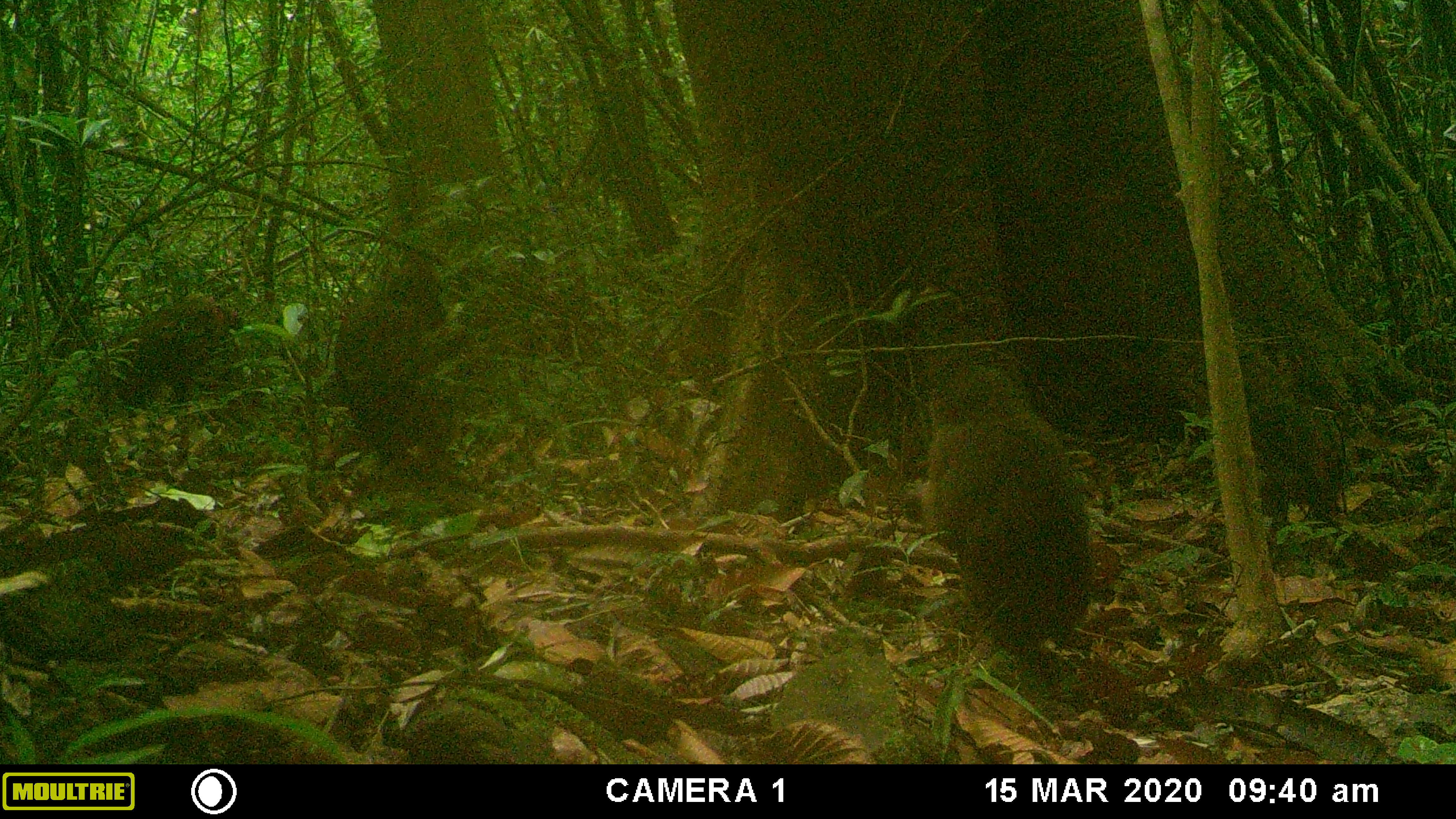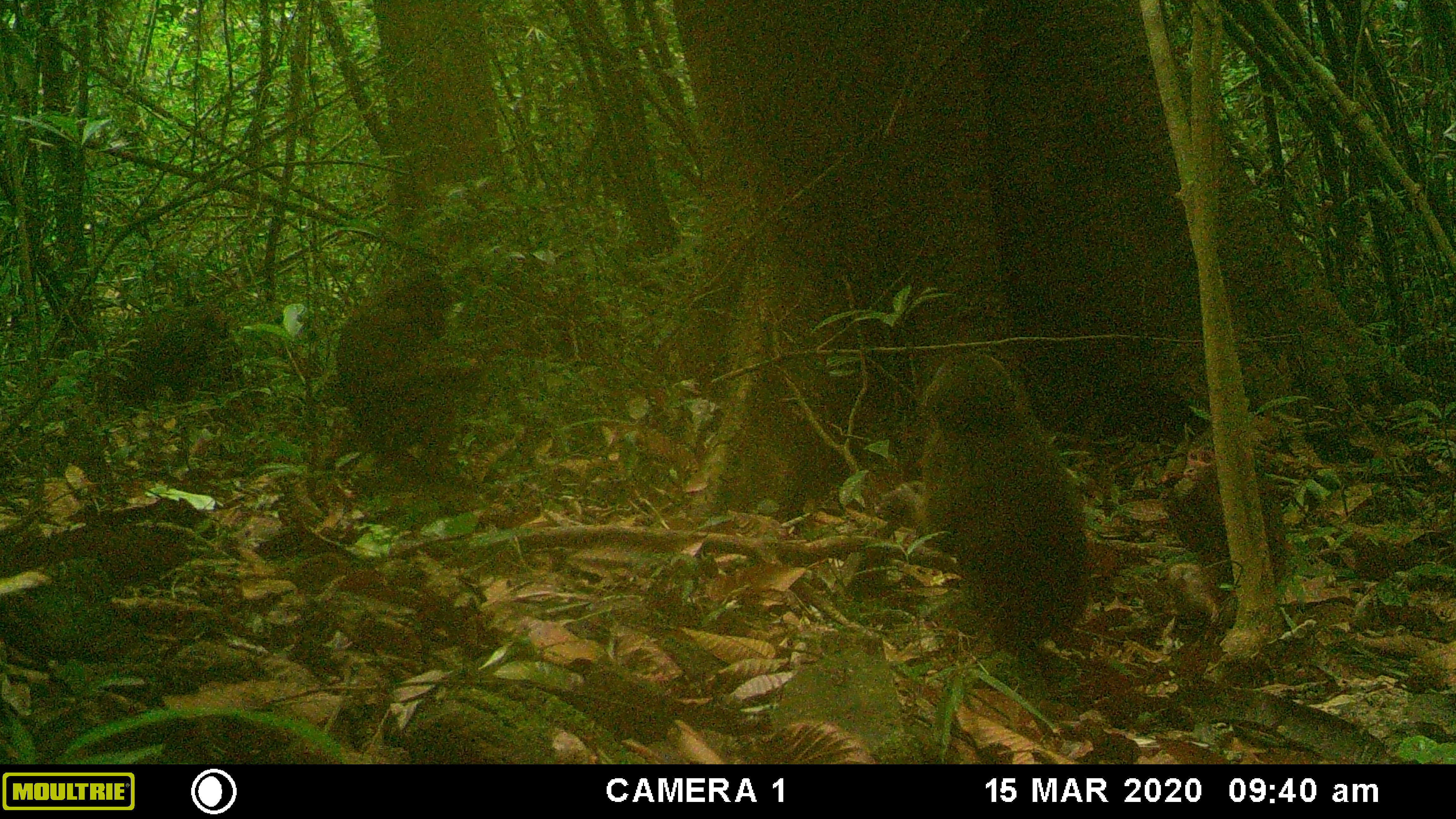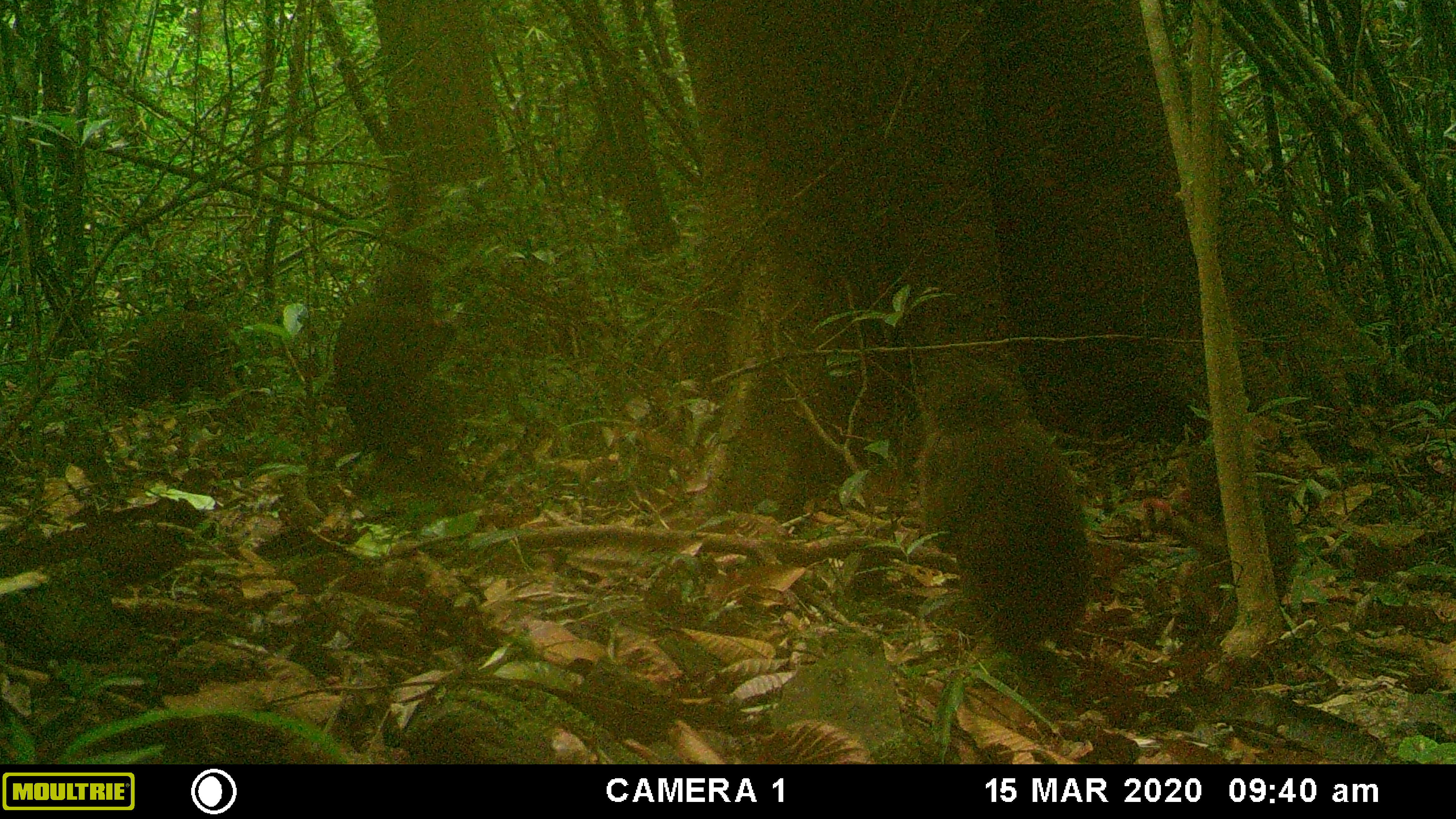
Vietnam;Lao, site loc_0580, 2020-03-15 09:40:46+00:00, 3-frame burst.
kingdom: Animalia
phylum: Chordata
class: Mammalia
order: Primates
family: Cercopithecidae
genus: Macaca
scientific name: Macaca arctoides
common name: stump-tailed macaque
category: stump tailed macaque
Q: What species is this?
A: Stump tailed macaque (stump-tailed macaque) (Macaca arctoides).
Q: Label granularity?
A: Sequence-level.